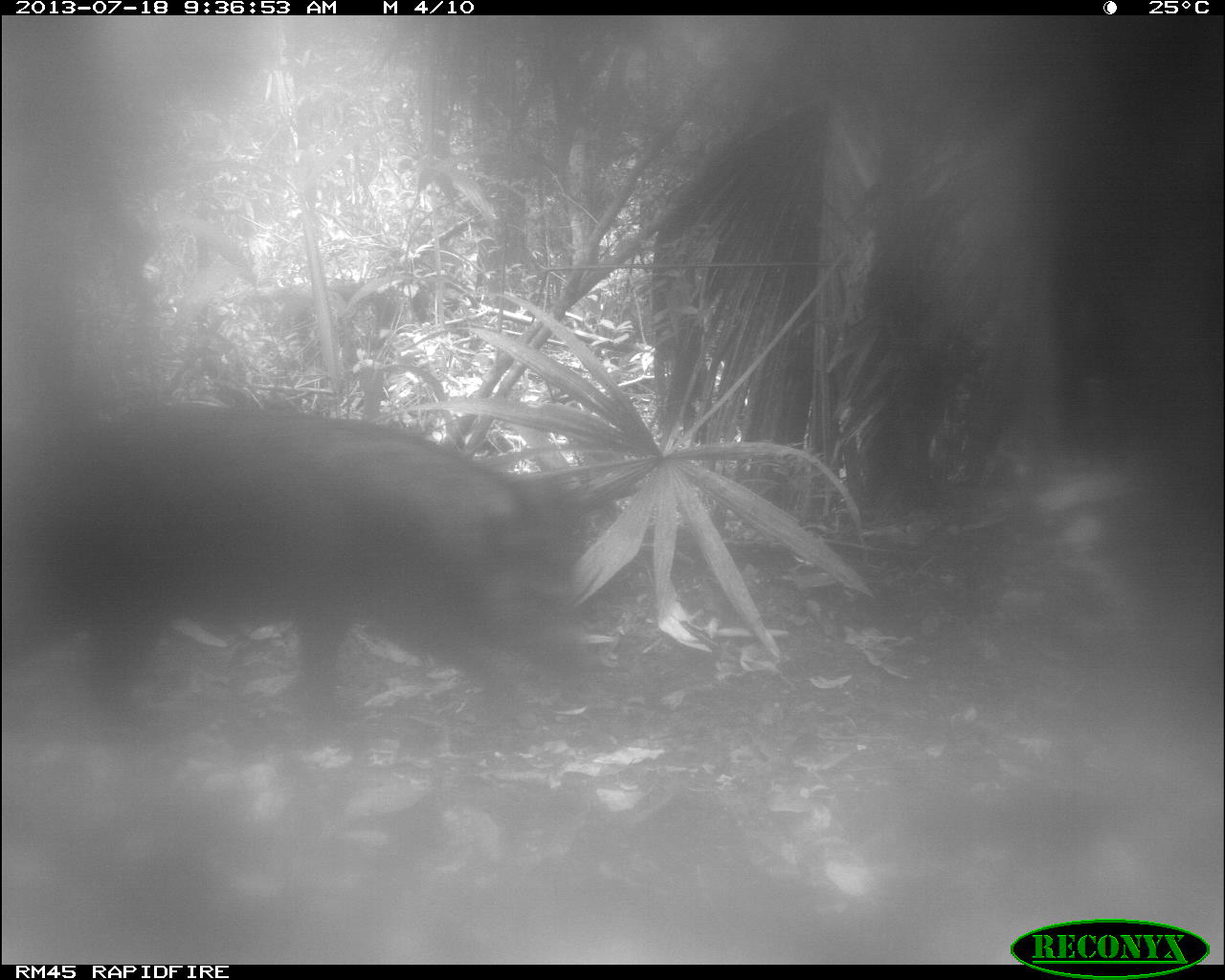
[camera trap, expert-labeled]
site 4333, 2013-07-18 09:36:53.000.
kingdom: Animalia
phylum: Chordata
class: Mammalia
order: Artiodactyla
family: Tayassuidae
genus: Tayassu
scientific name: Tayassu pecari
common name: white-lipped peccary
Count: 2.